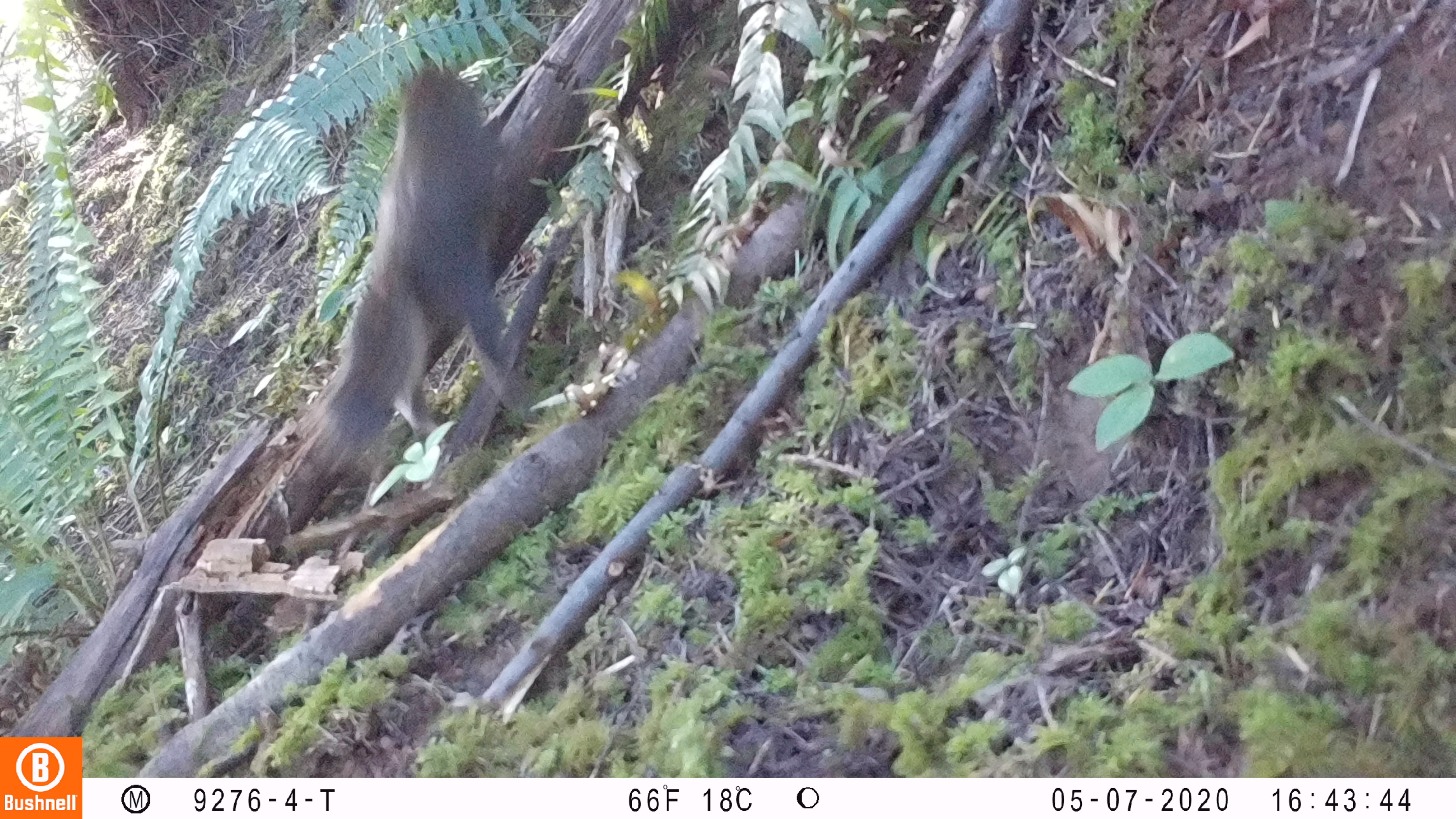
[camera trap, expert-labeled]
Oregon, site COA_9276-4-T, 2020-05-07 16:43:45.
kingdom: Animalia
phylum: Chordata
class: Mammalia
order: Rodentia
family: Sciuridae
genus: Tamiasciurus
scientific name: Tamiasciurus douglasii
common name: douglas squirrel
Douglas squirrel (Tamiasciurus douglasii).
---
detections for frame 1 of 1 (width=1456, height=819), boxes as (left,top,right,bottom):
douglas squirrel: (318,59,512,449)